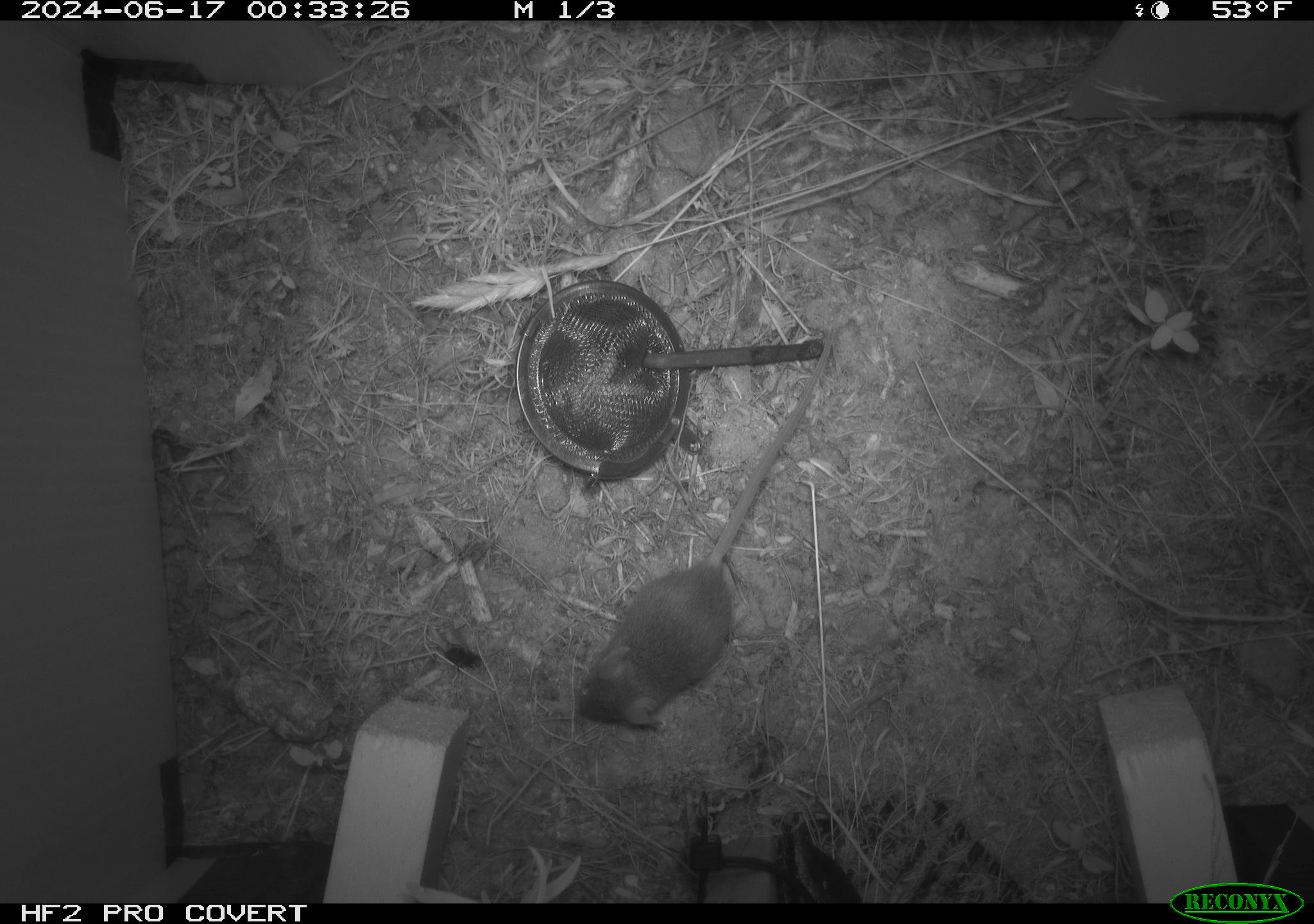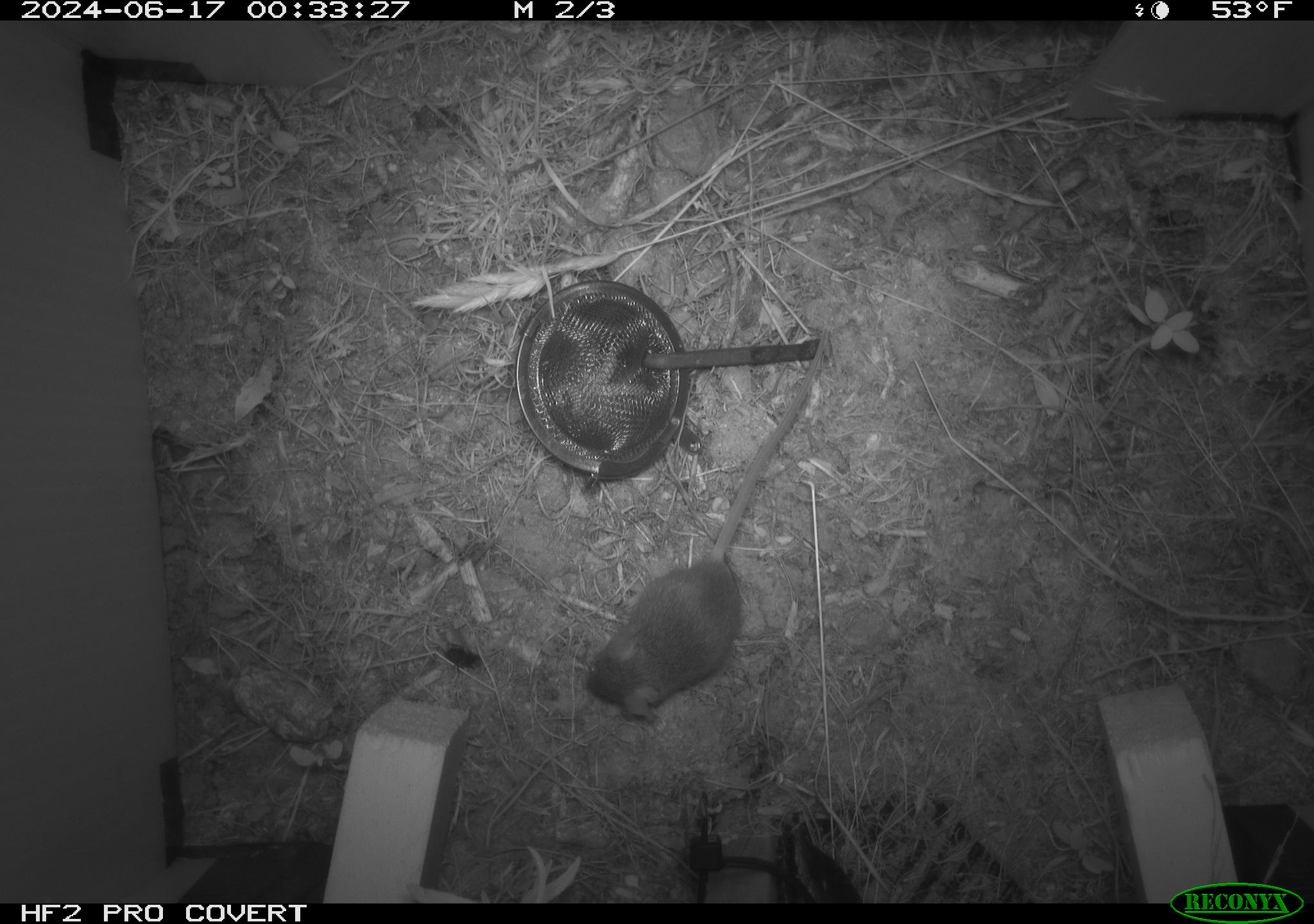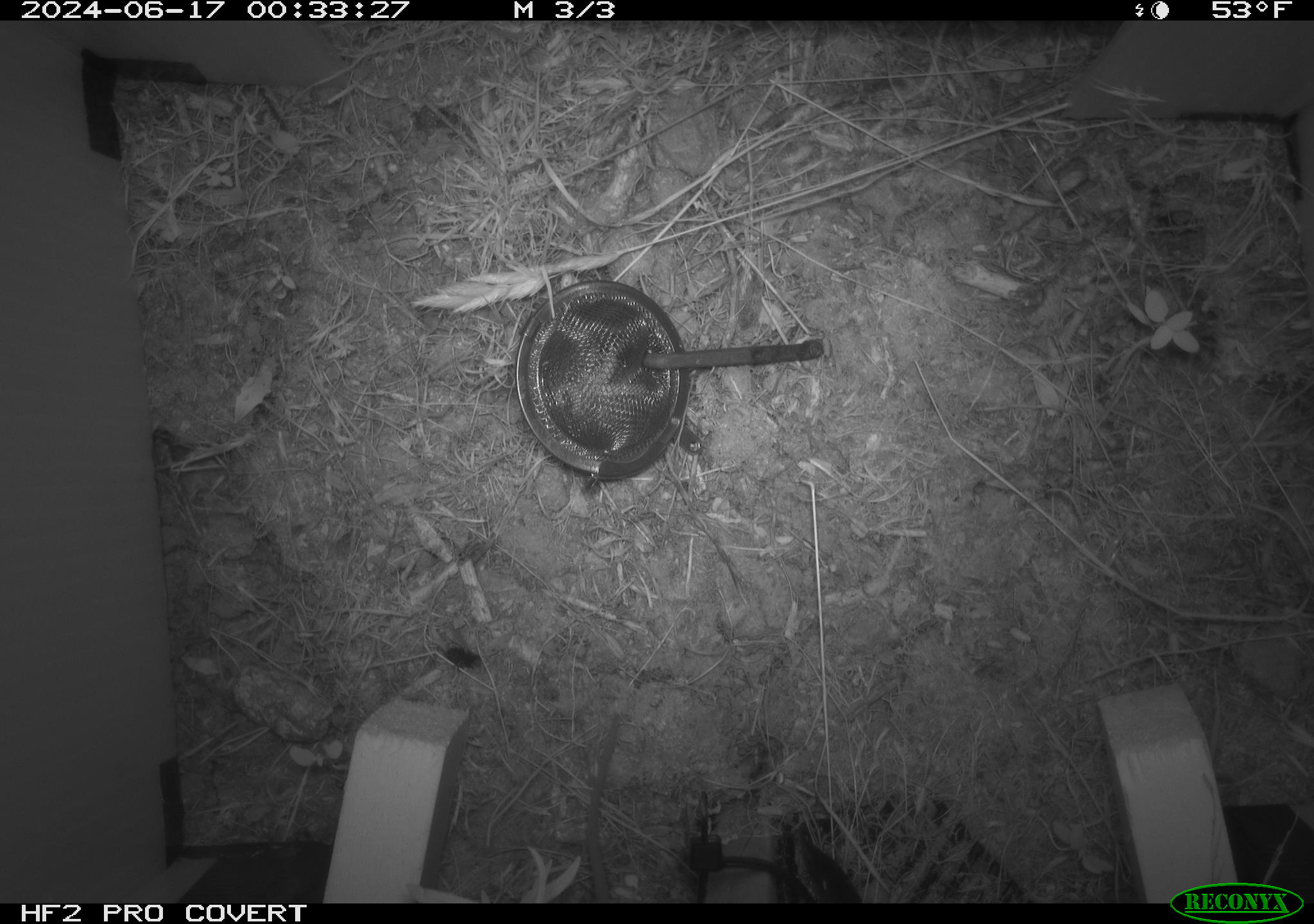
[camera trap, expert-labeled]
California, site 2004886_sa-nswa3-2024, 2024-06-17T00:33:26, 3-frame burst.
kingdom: Animalia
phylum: Chordata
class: Mammalia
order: Rodentia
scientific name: Rodentia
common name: rodent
Rodent (Rodentia).